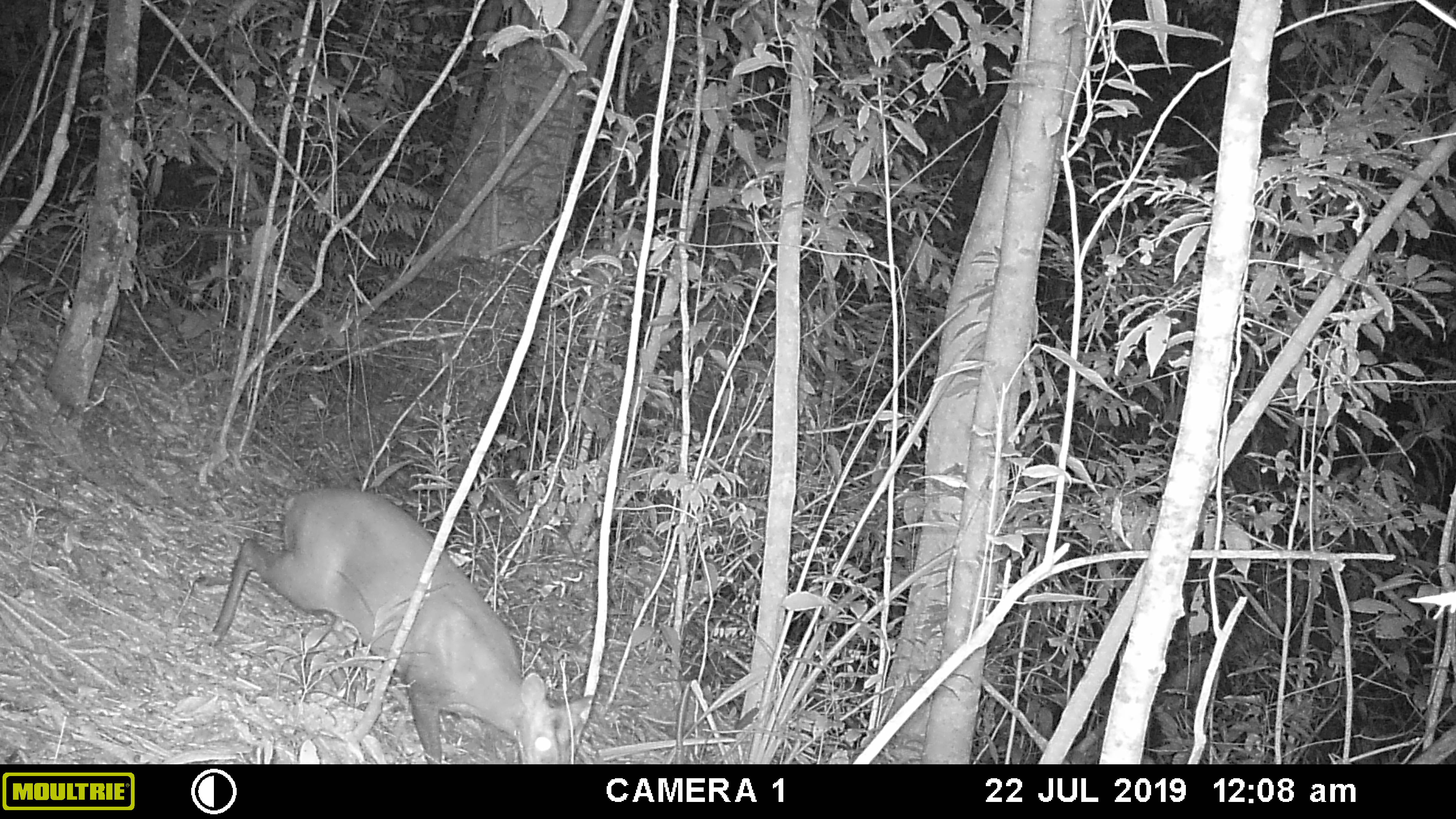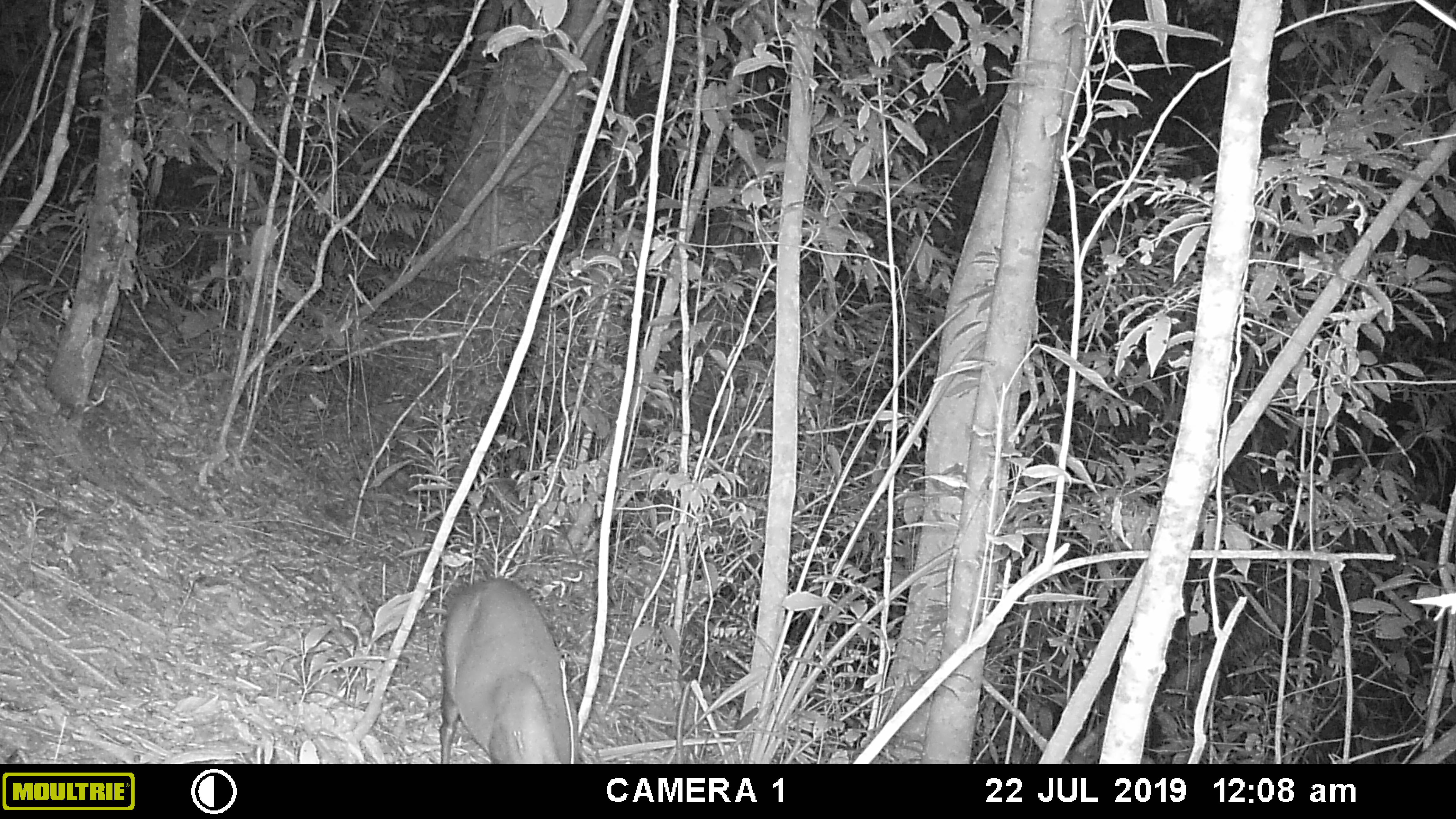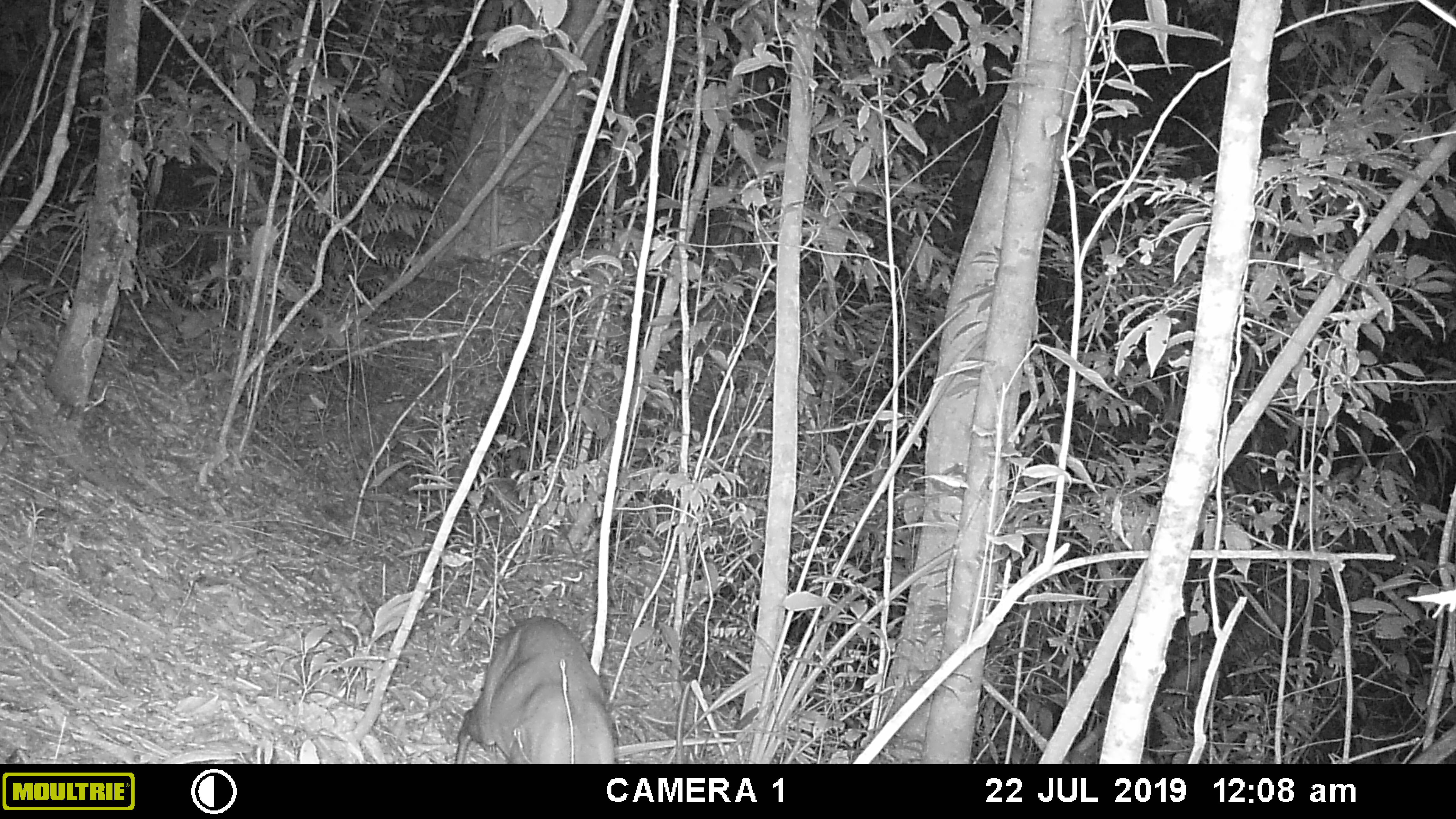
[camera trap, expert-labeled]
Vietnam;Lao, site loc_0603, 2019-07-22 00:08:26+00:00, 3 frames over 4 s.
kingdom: Animalia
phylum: Chordata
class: Mammalia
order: Artiodactyla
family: Cervidae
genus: Muntiacus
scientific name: Muntiacus rooseveltorum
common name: roosevelt's muntjac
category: roosevelts muntjac group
Roosevelts muntjac group (roosevelt's muntjac) (Muntiacus rooseveltorum). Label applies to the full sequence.